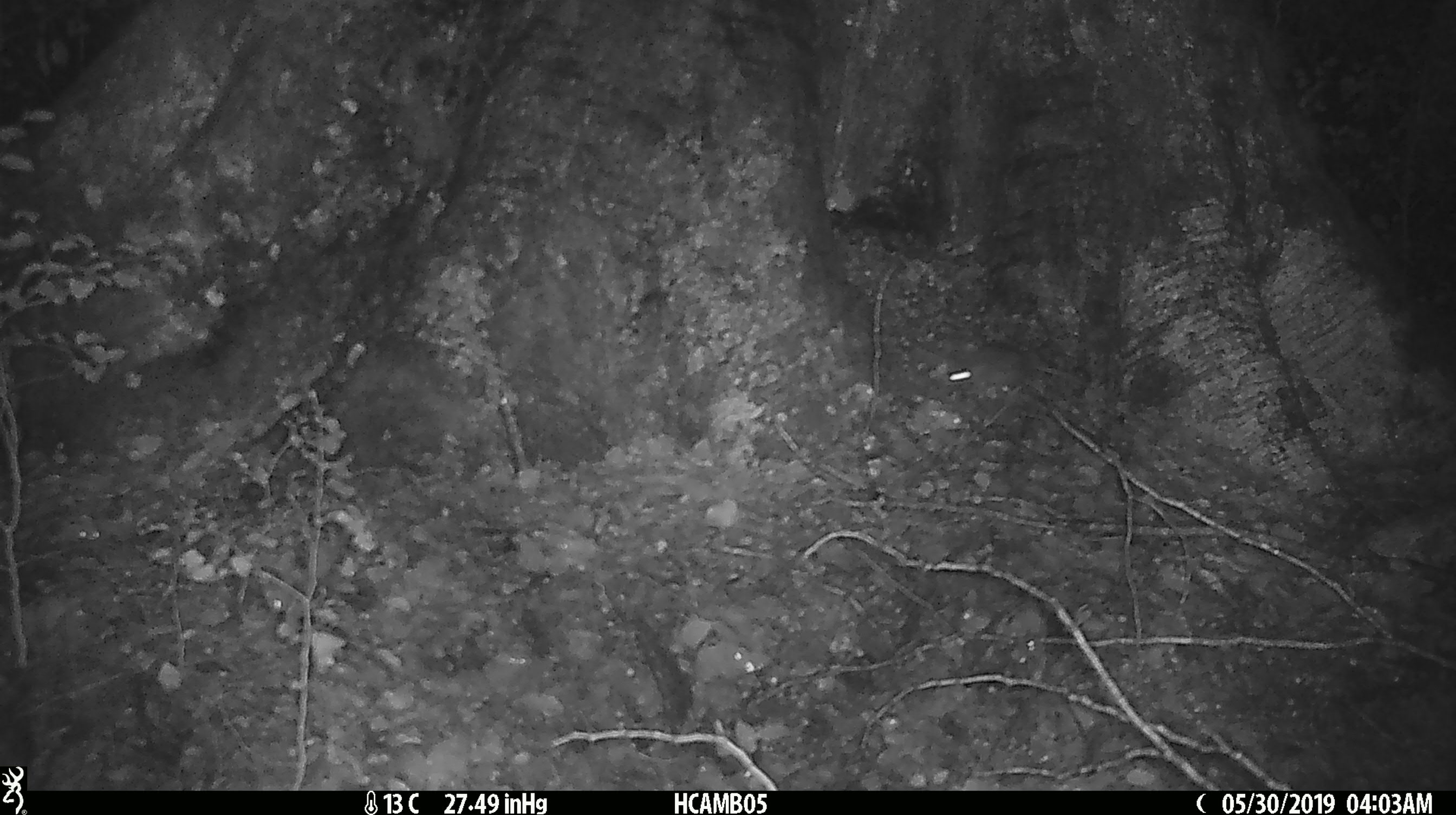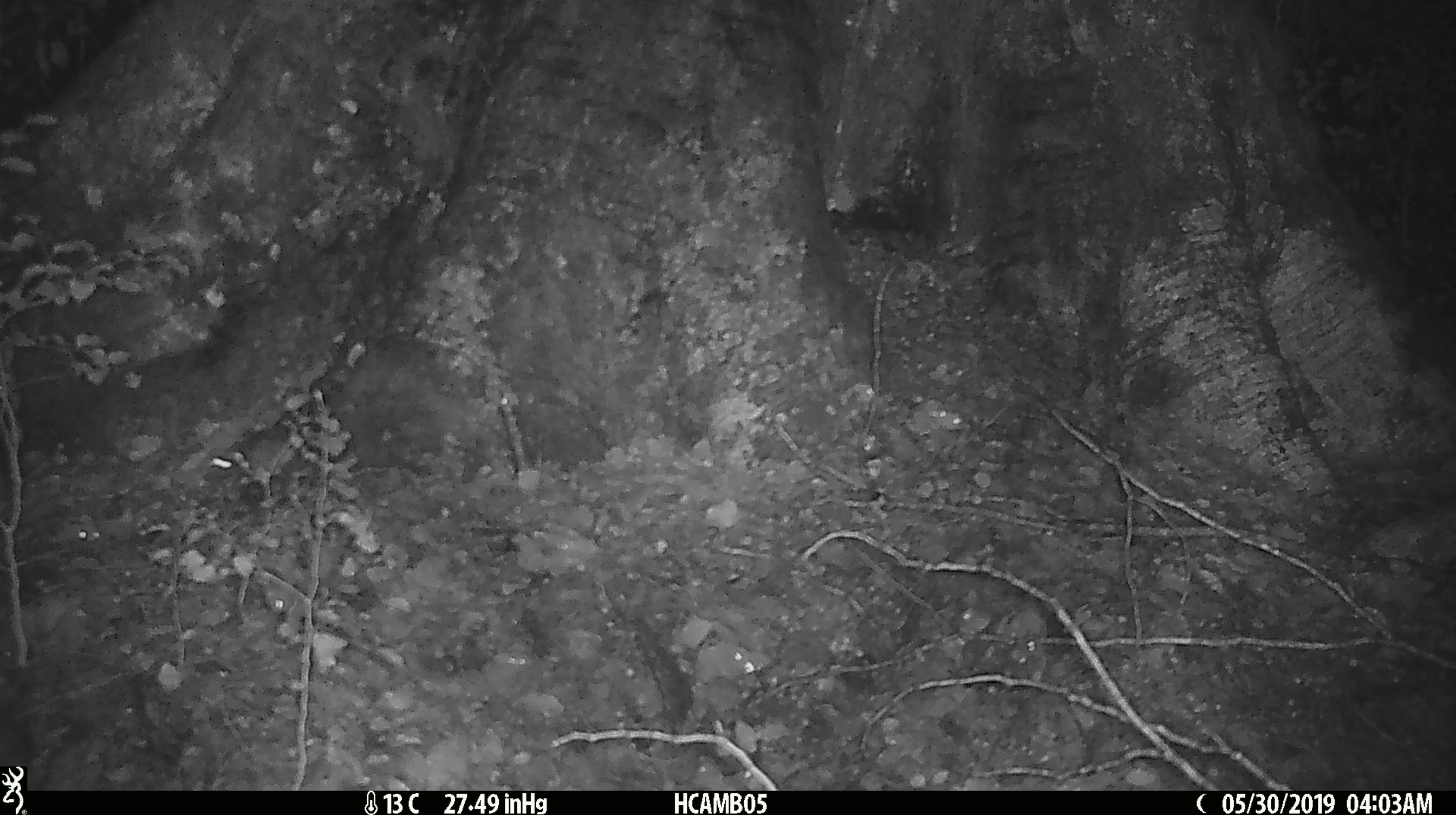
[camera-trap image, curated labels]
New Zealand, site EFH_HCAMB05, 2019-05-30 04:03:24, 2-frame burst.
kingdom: Animalia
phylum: Chordata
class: Mammalia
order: Rodentia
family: Muridae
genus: Mus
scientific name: Mus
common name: mouse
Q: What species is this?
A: Mouse (Mus).